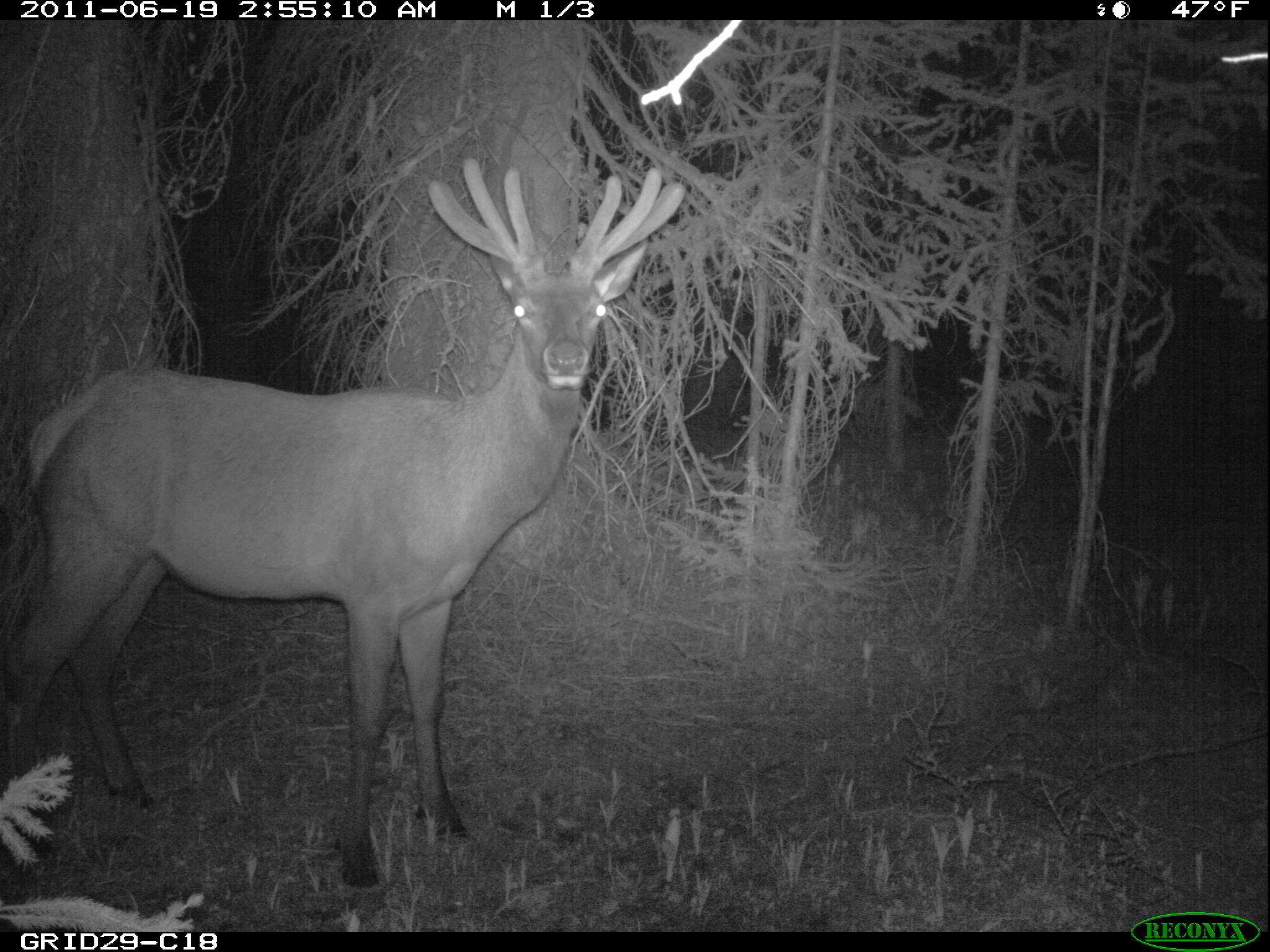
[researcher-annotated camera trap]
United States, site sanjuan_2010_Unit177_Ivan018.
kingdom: Animalia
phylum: Chordata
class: Mammalia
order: Artiodactyla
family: Cervidae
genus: Cervus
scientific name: Cervus elaphus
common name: red deer